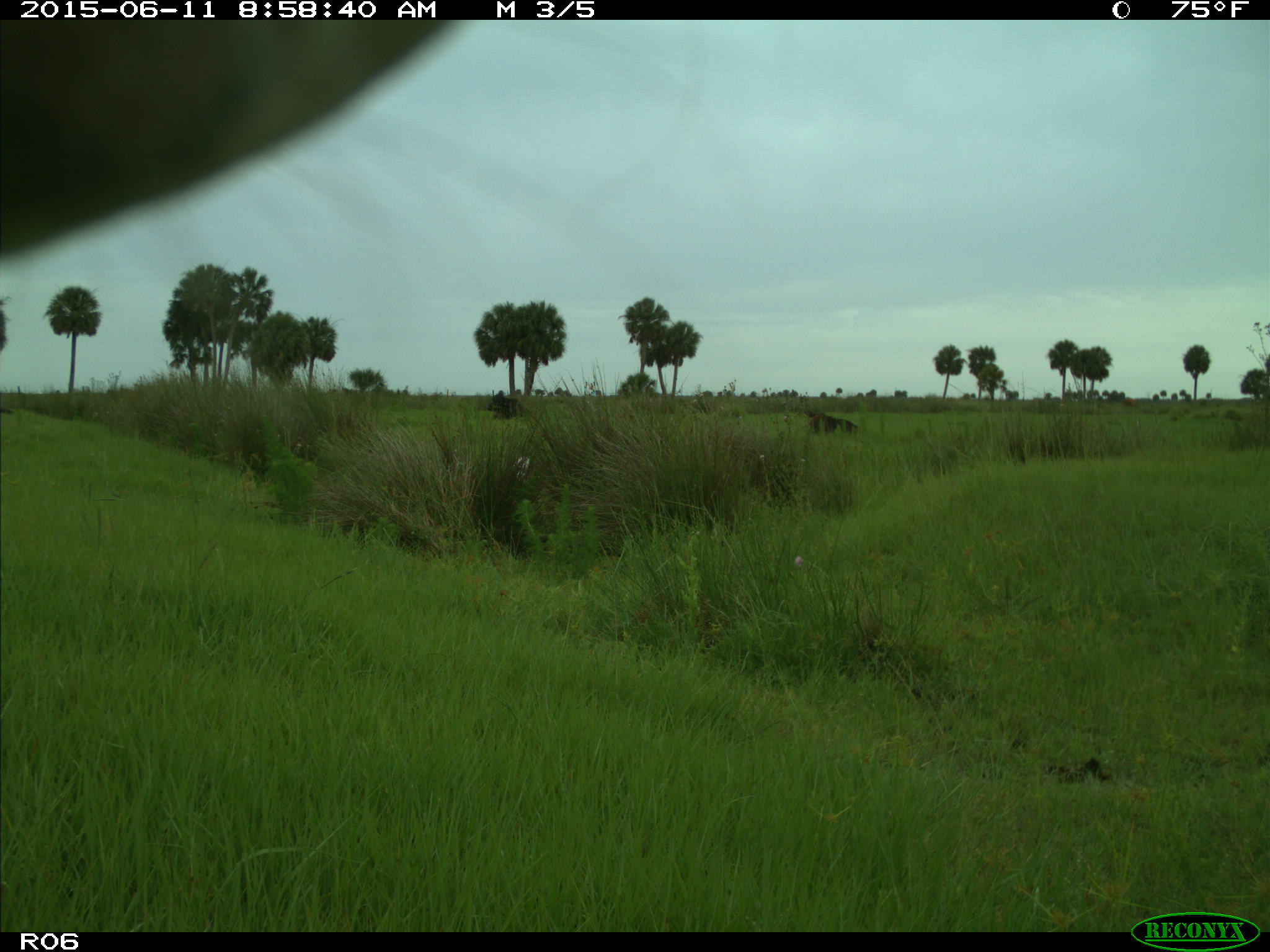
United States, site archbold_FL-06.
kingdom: Animalia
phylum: Chordata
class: Mammalia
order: Artiodactyla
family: Bovidae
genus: Bos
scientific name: Bos taurus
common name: domestic cow